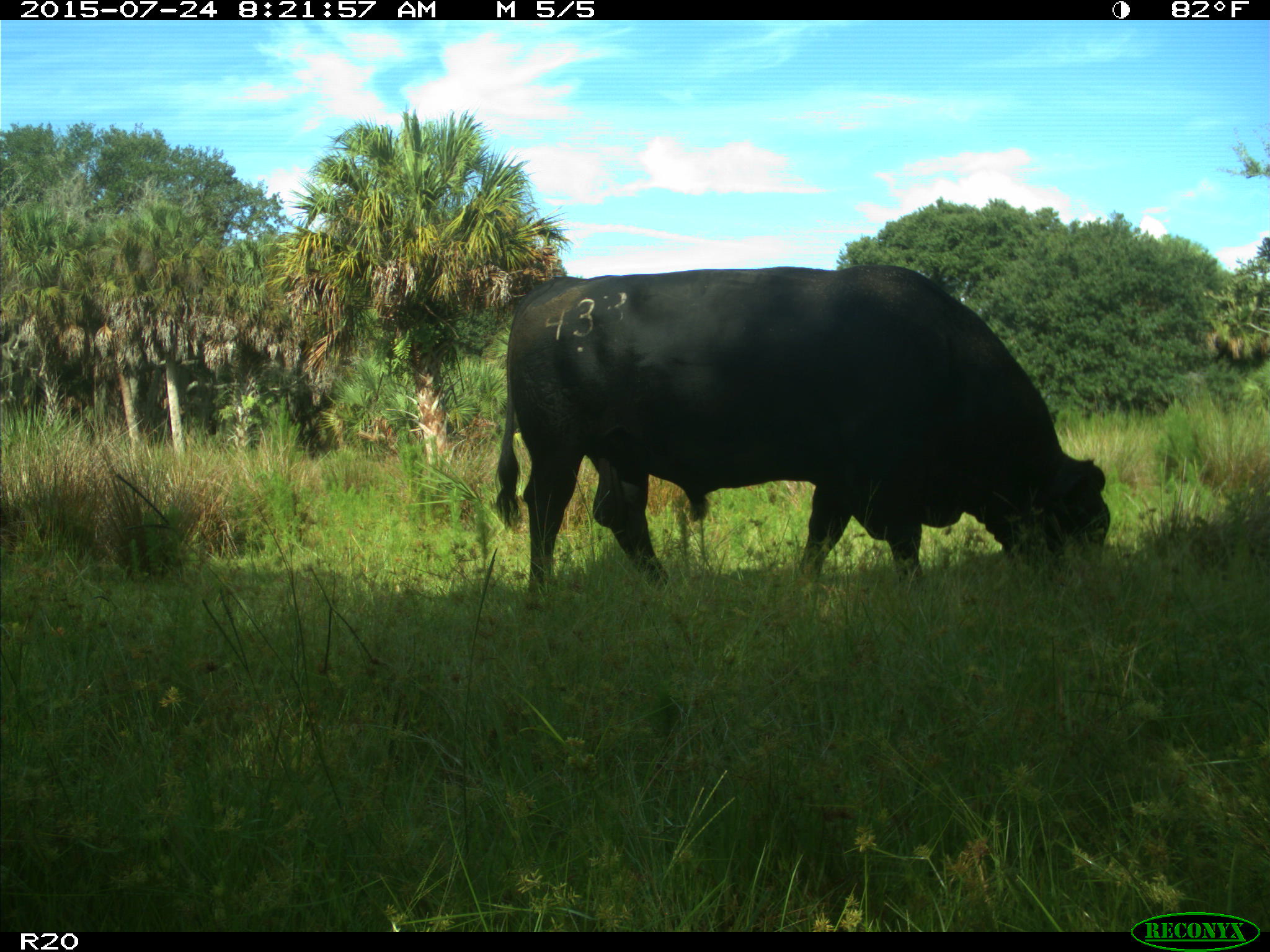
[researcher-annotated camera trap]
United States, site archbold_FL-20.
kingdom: Animalia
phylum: Chordata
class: Mammalia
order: Artiodactyla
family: Bovidae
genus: Bos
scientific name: Bos taurus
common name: domestic cow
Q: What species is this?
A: Bos taurus (domestic cow).